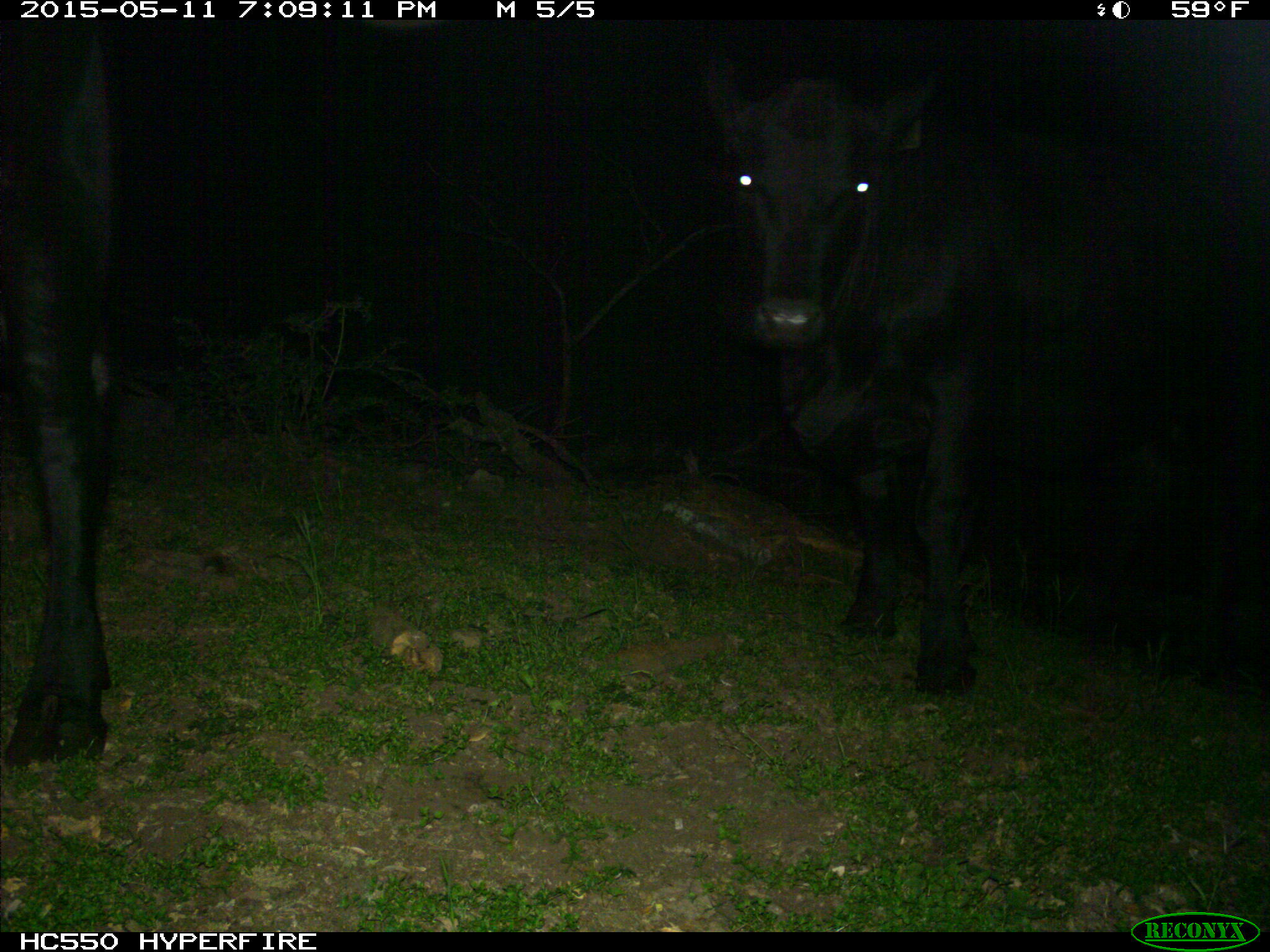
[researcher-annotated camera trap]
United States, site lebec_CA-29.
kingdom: Animalia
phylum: Chordata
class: Mammalia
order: Artiodactyla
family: Bovidae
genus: Bos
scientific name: Bos taurus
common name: domestic cow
Bos taurus (domestic cow).